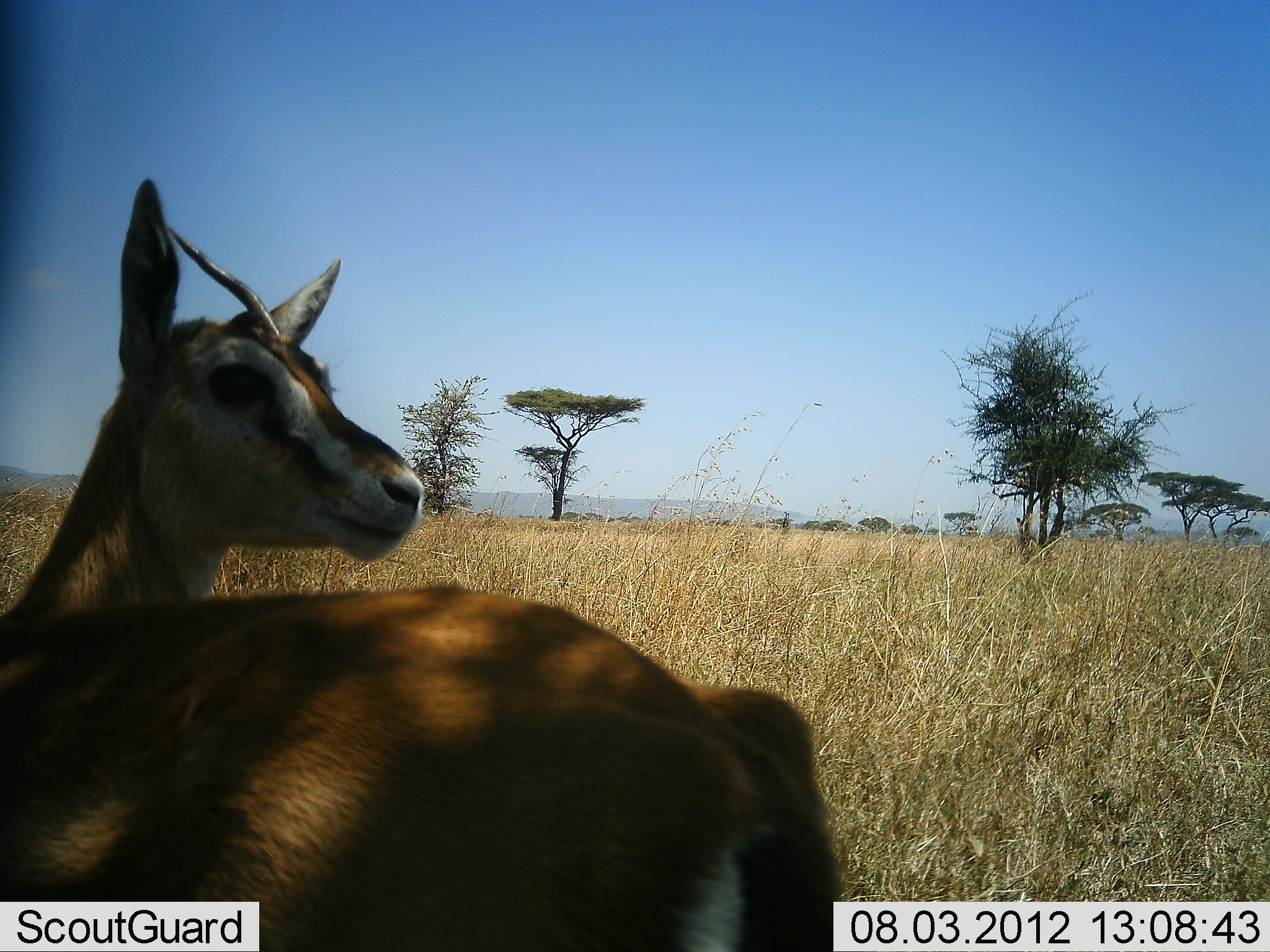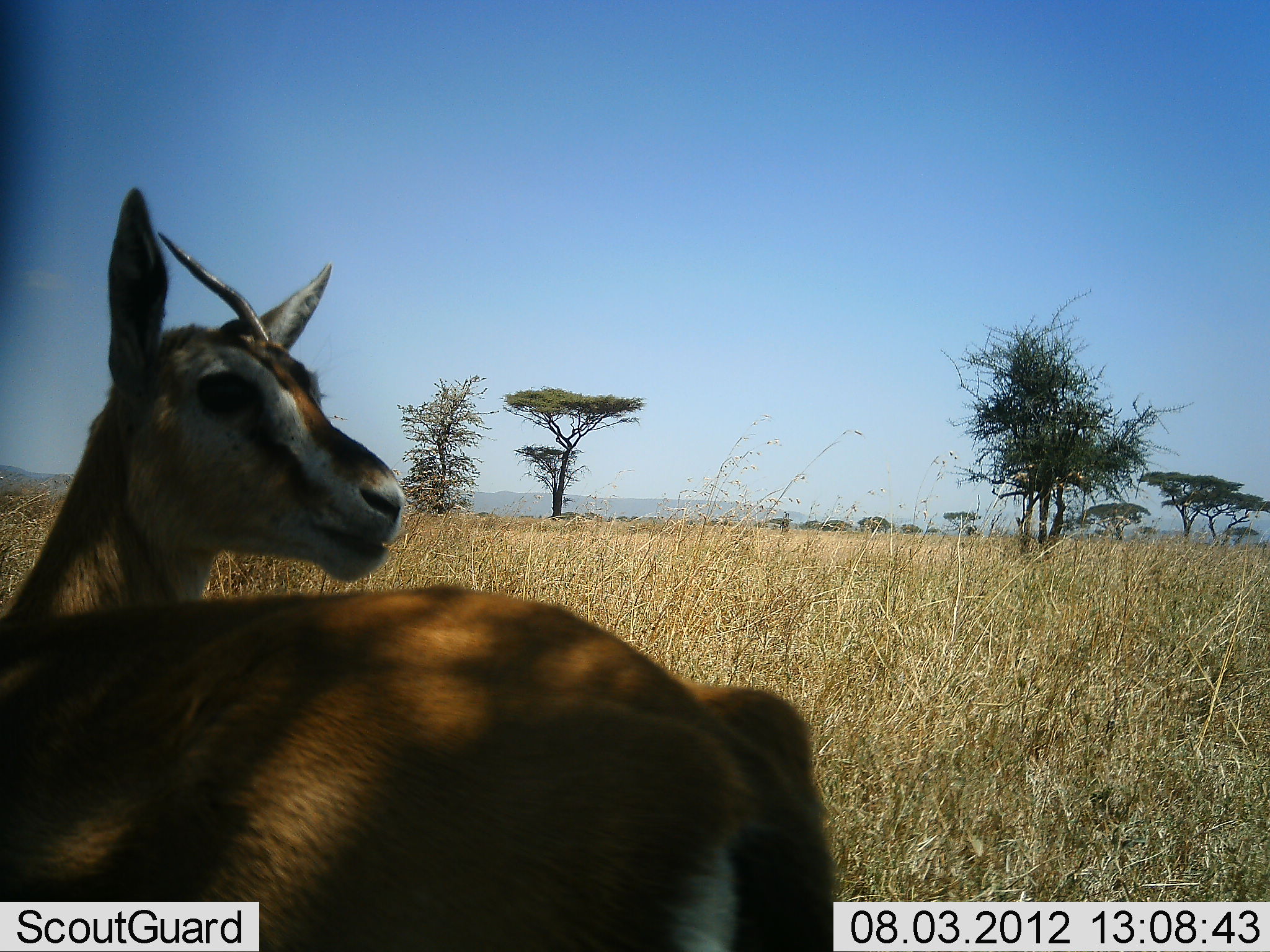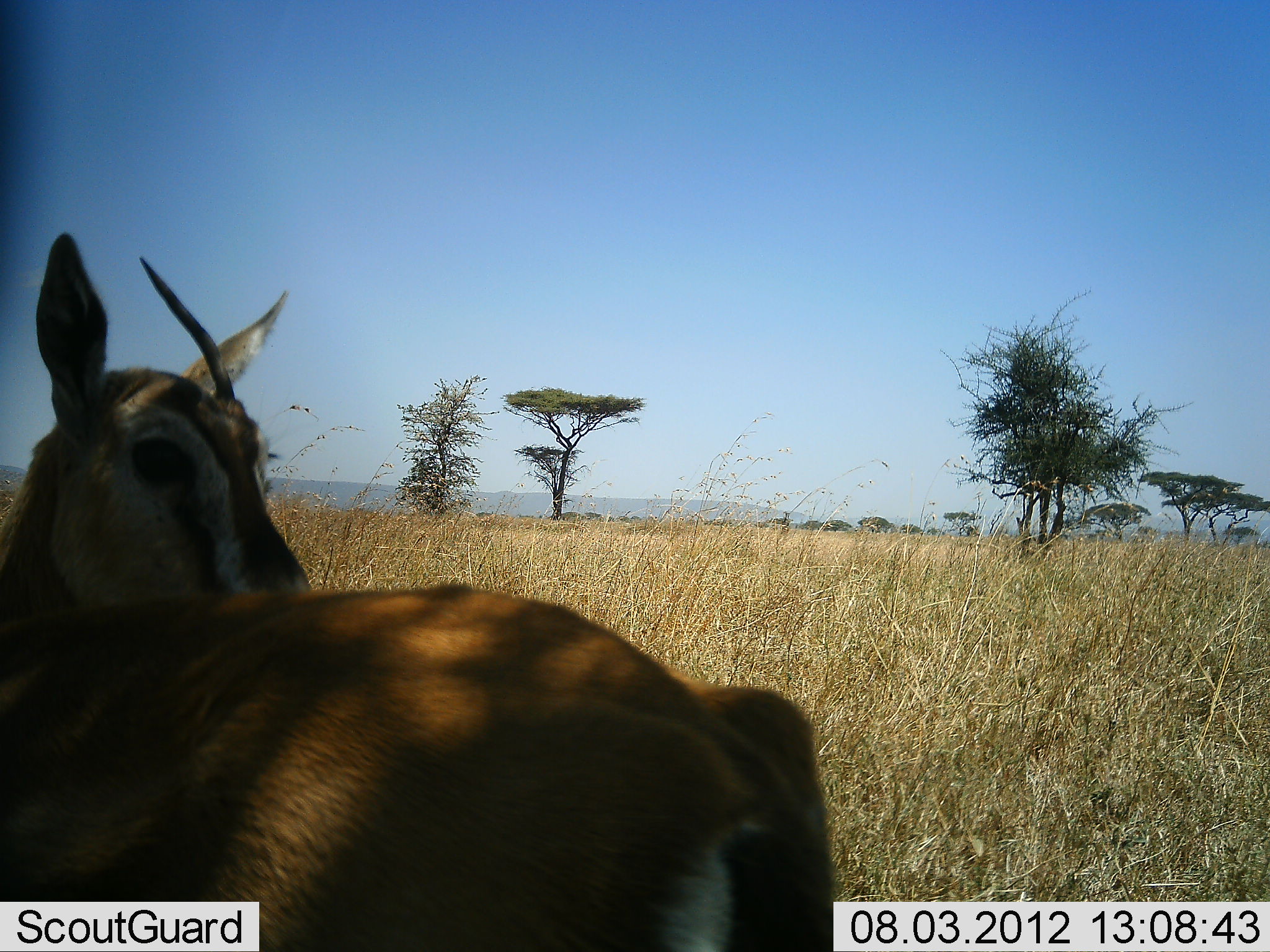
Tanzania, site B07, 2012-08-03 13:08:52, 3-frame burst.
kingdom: Animalia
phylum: Chordata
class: Mammalia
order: Artiodactyla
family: Bovidae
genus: Eudorcas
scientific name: Eudorcas thomsonii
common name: thomson's gazelle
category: gazellethomsons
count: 1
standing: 80%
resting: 20%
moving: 0%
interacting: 0%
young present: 0%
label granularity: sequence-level